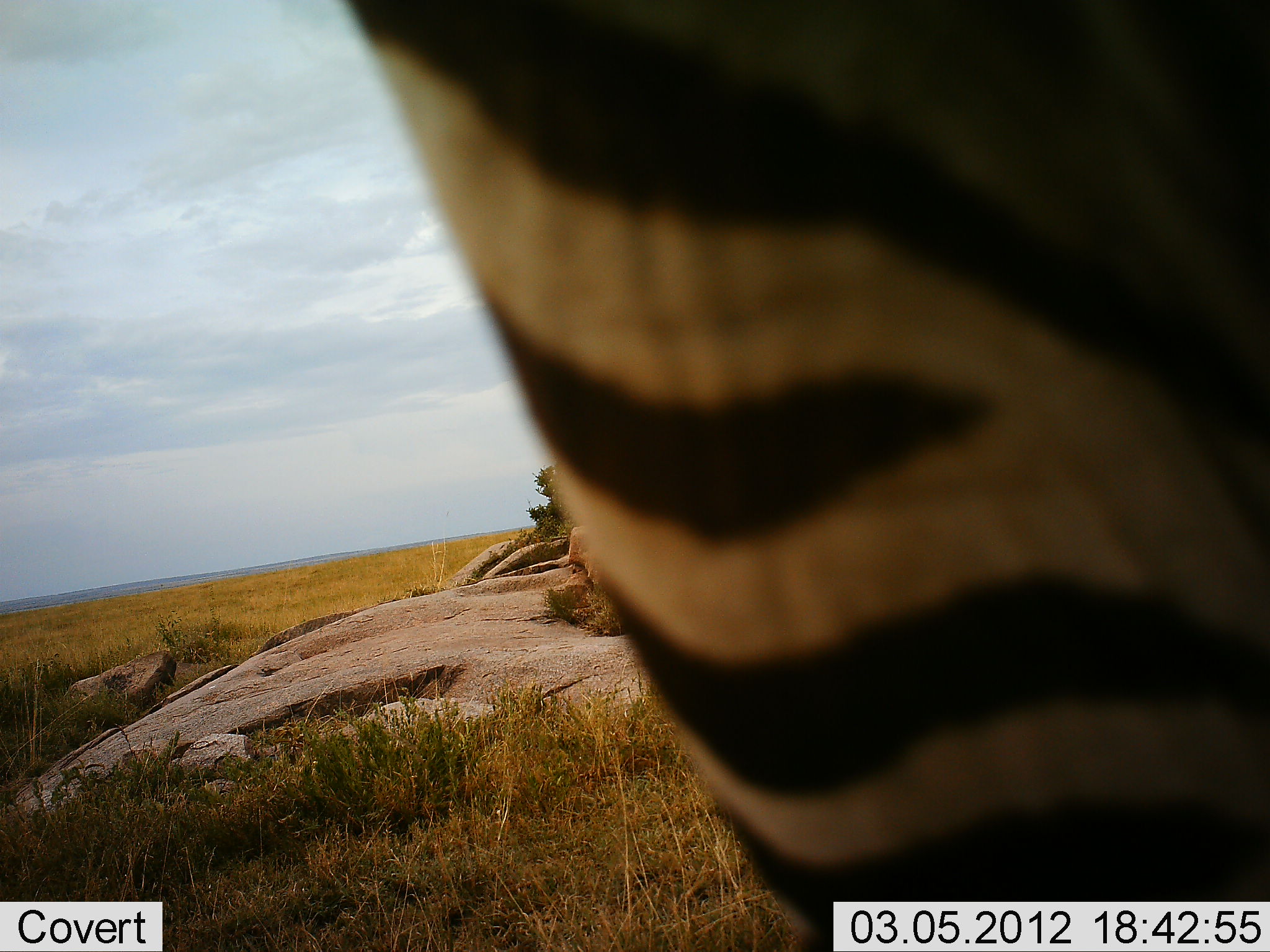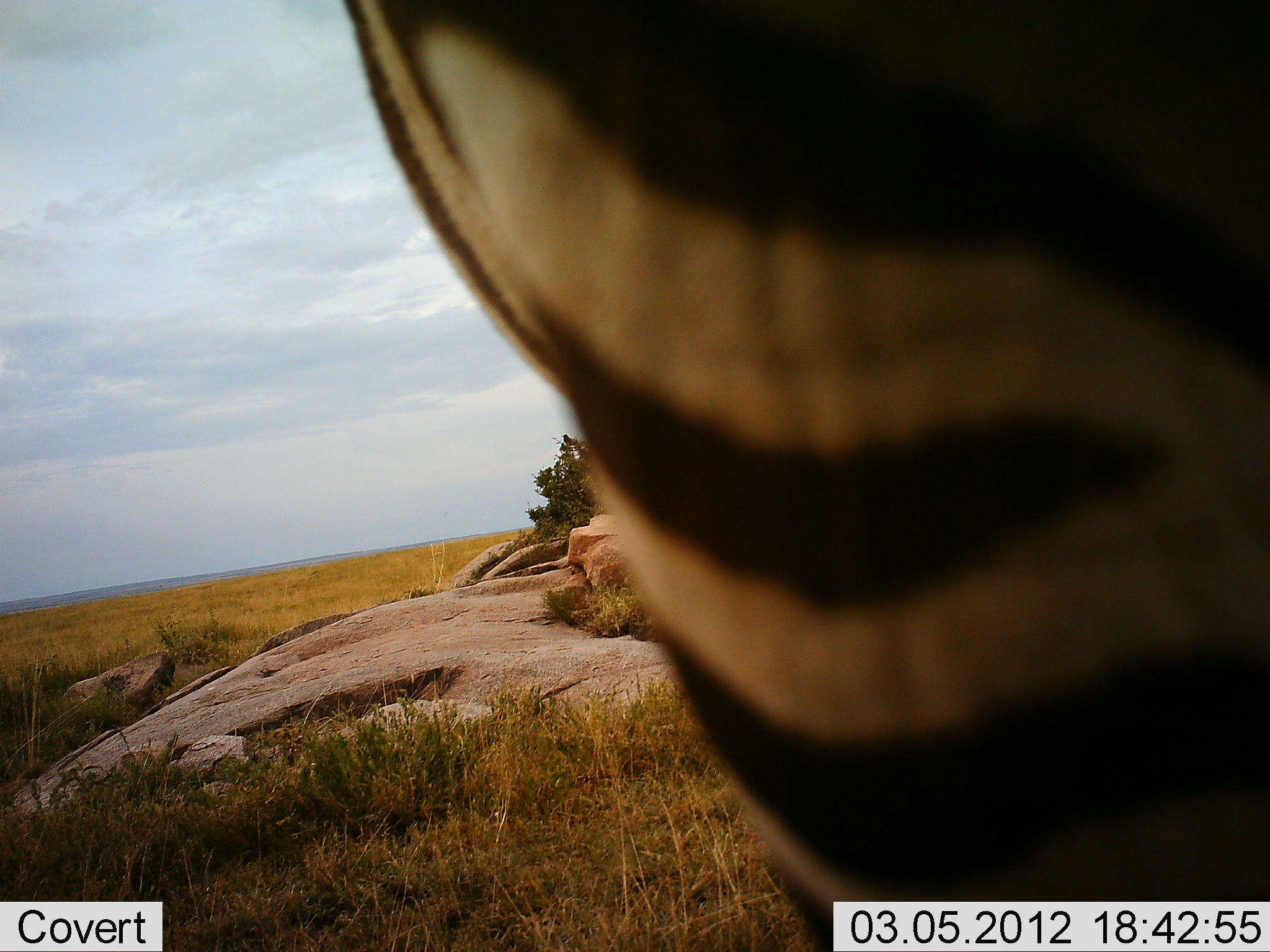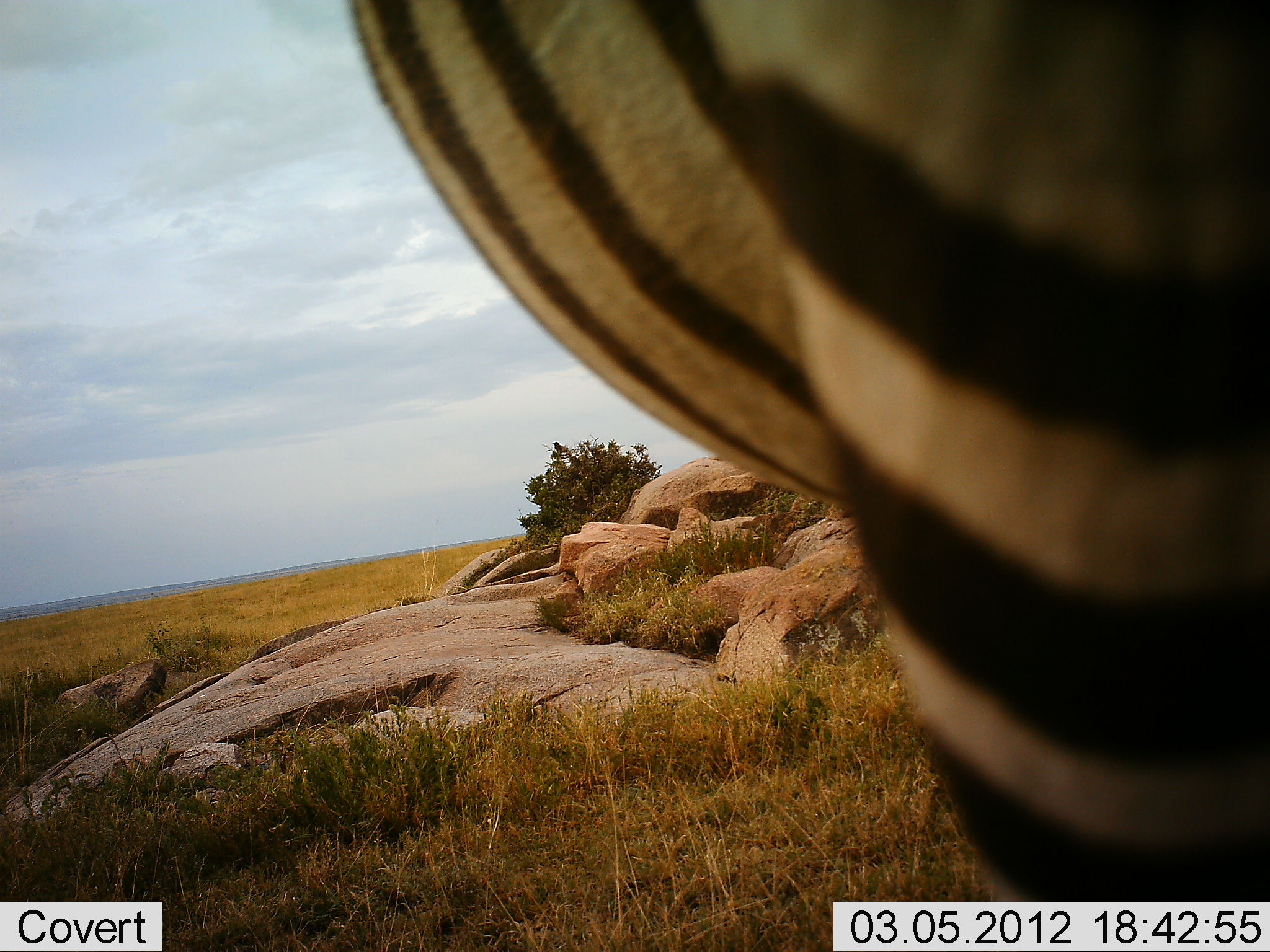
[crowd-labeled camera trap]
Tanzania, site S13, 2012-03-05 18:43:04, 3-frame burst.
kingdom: Animalia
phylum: Chordata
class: Mammalia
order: Perissodactyla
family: Equidae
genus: Equus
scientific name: Equus quagga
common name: plains zebra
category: zebra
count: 1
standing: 93%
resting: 0%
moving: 7%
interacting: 0%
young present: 0%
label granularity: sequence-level